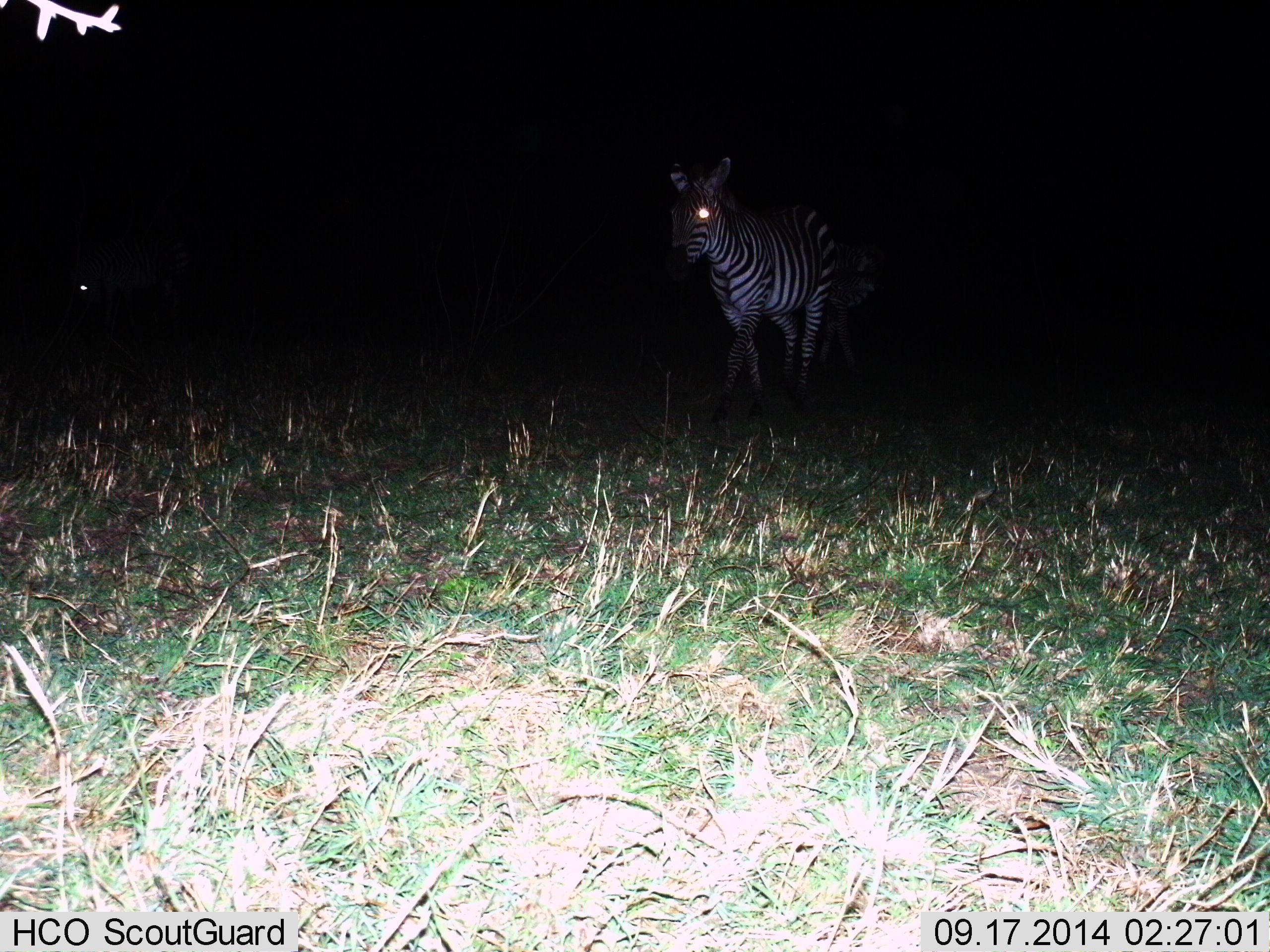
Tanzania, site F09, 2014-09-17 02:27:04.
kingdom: Animalia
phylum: Chordata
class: Mammalia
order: Perissodactyla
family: Equidae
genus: Equus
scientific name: Equus quagga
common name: plains zebra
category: zebra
Zebra (plains zebra) (Equus quagga), count 1. Behavior (volunteer vote fractions): standing 36%, resting 0%, moving 64%, interacting 0%. Young present (vote fraction): 9%. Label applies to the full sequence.